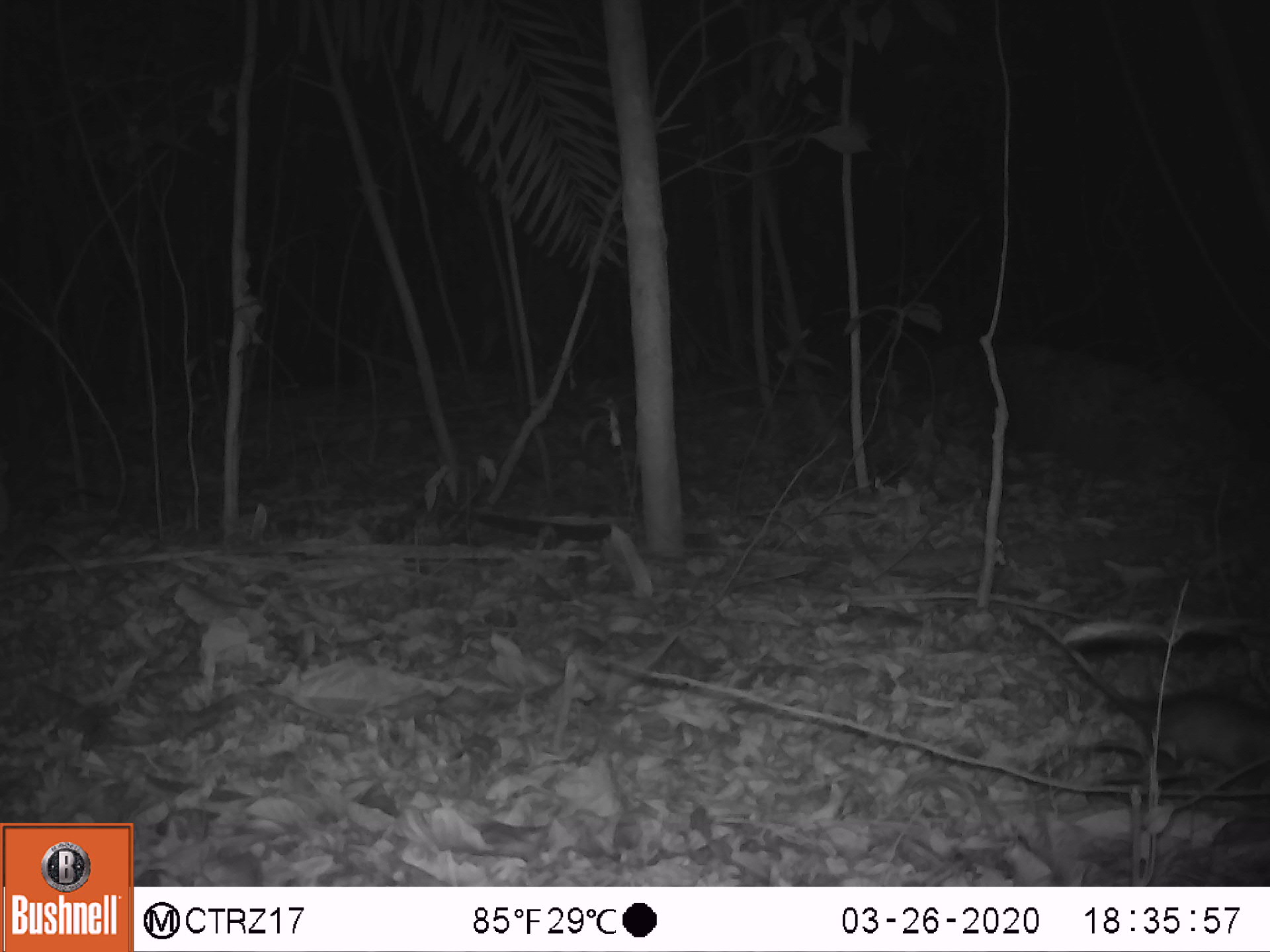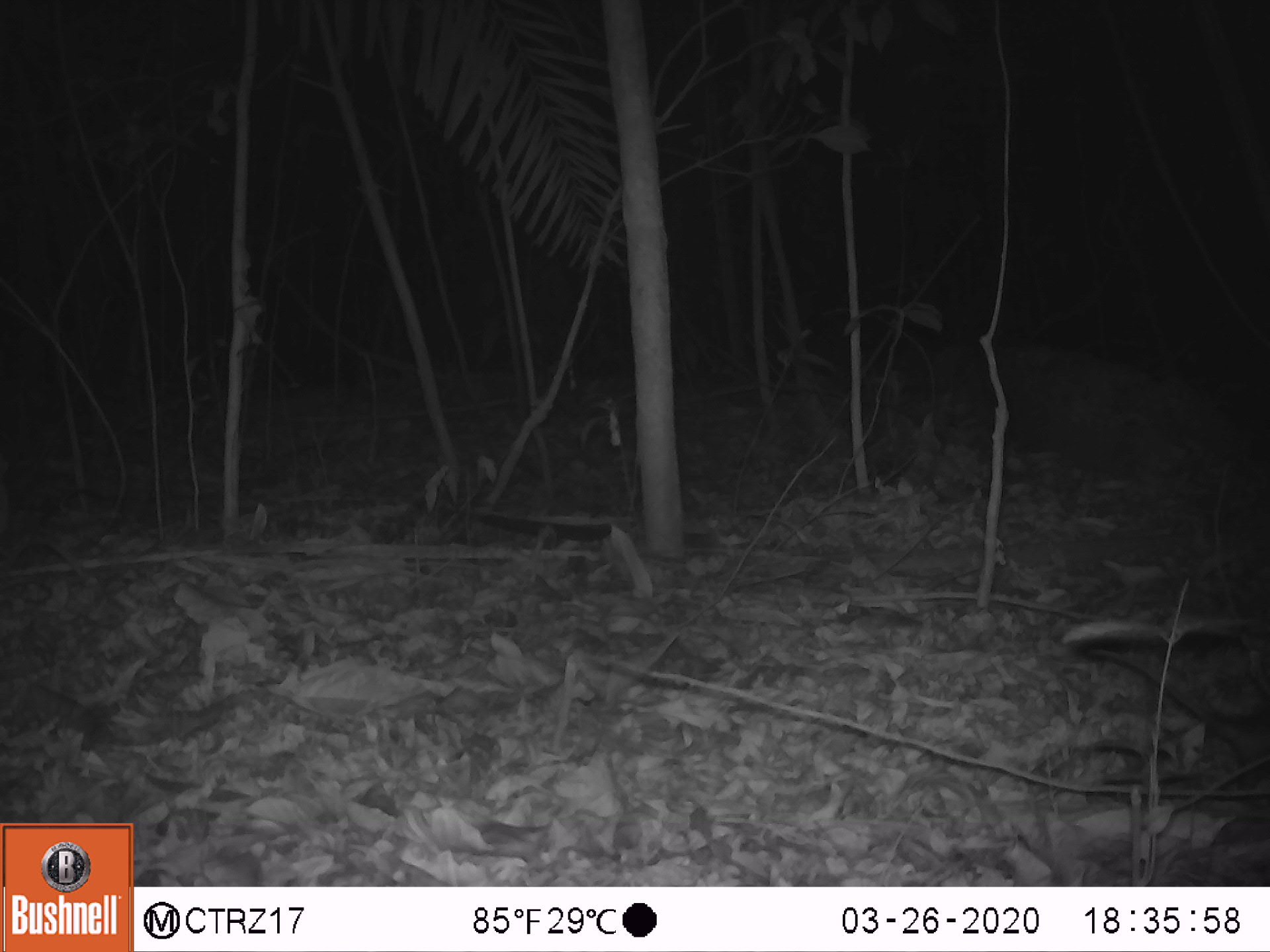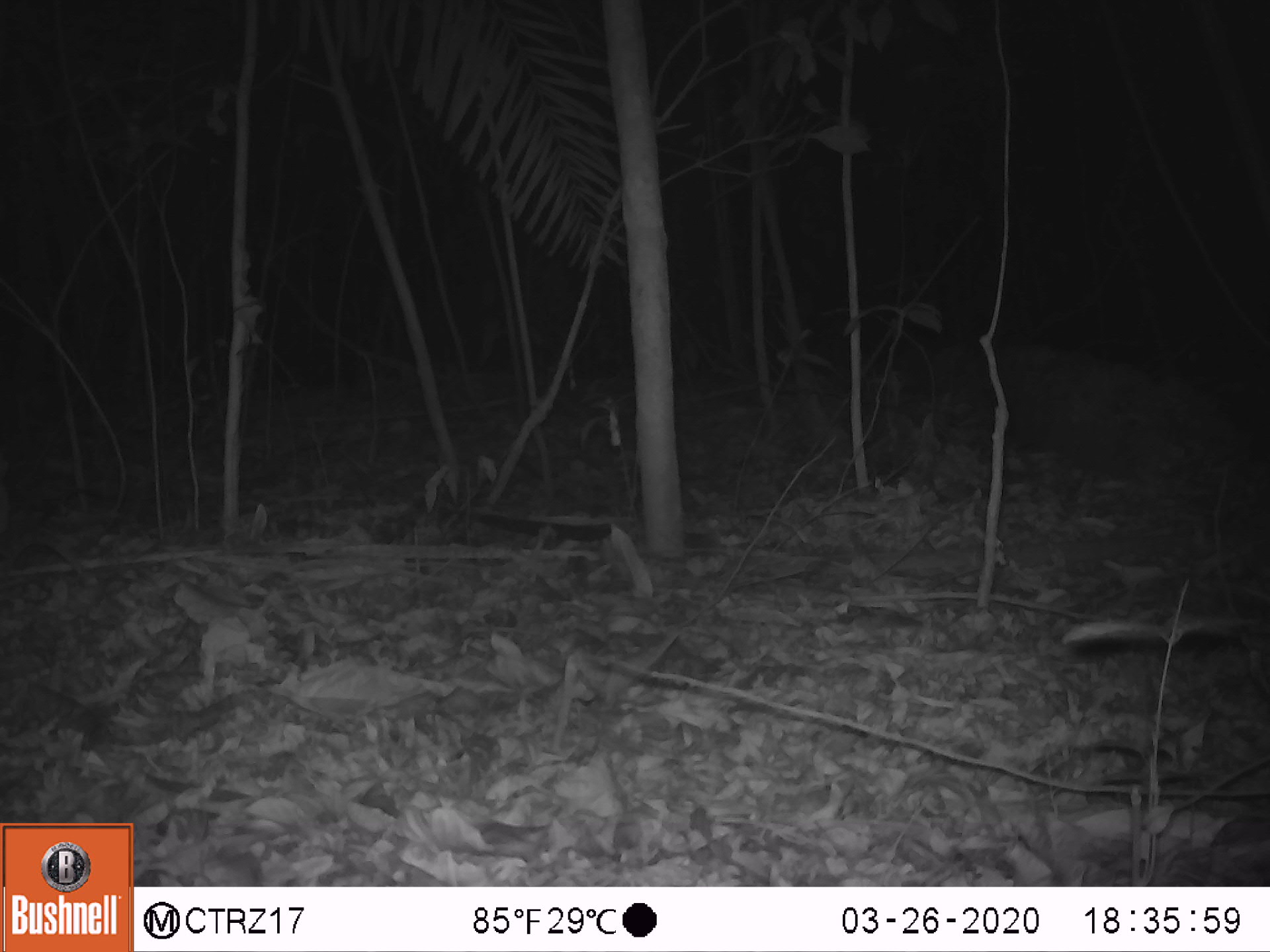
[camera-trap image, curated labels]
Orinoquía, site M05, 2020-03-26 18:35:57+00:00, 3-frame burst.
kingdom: Animalia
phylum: Chordata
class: Mammalia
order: Didelphimorphia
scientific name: Didelphimorphia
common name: possum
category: unknown possum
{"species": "unknown possum (possum) (Didelphimorphia)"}